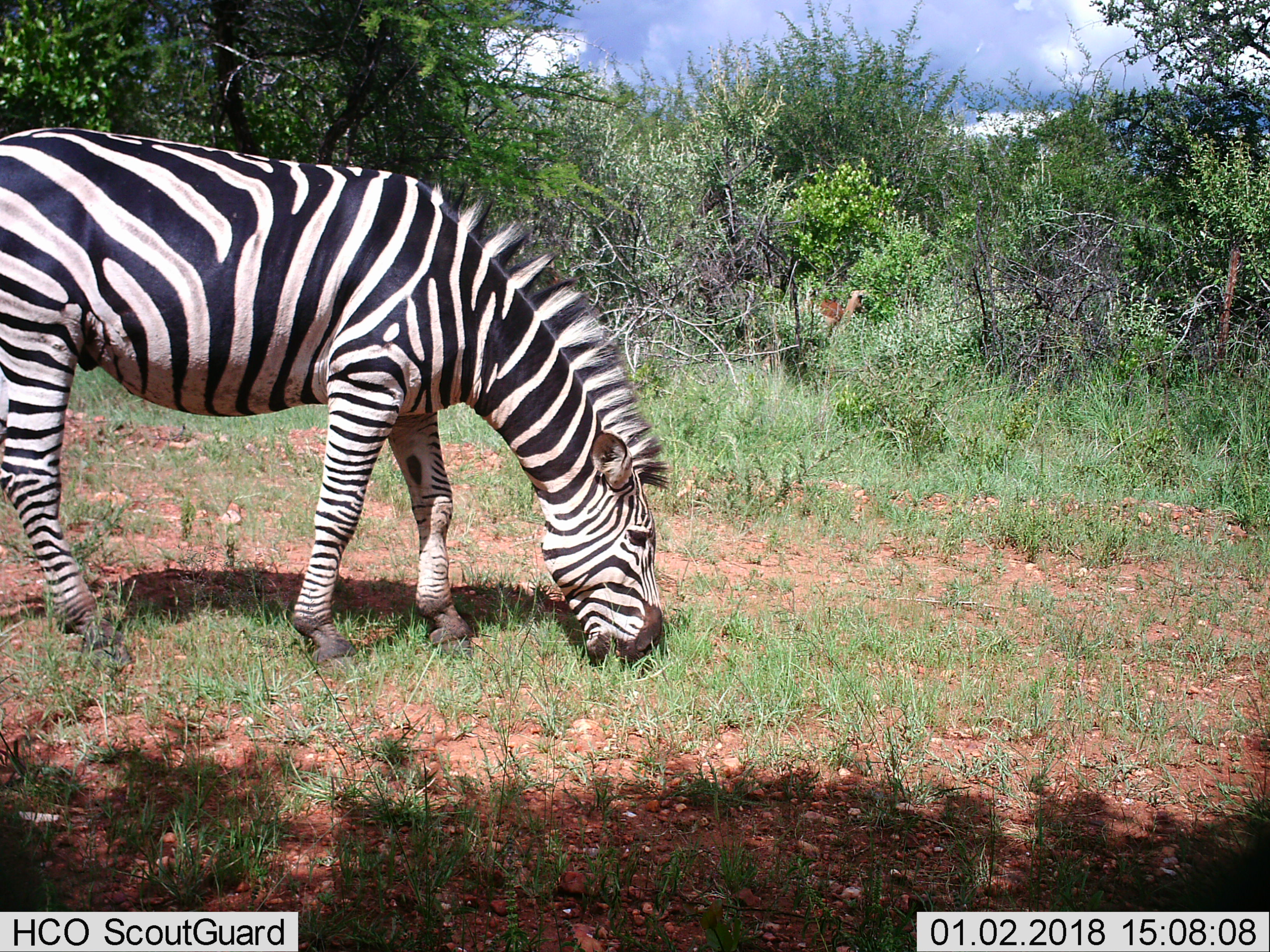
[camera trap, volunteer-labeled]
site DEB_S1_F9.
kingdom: Animalia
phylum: Chordata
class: Mammalia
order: Perissodactyla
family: Equidae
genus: Equus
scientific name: Equus quagga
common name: plains zebra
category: zebraplains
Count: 1.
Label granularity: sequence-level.